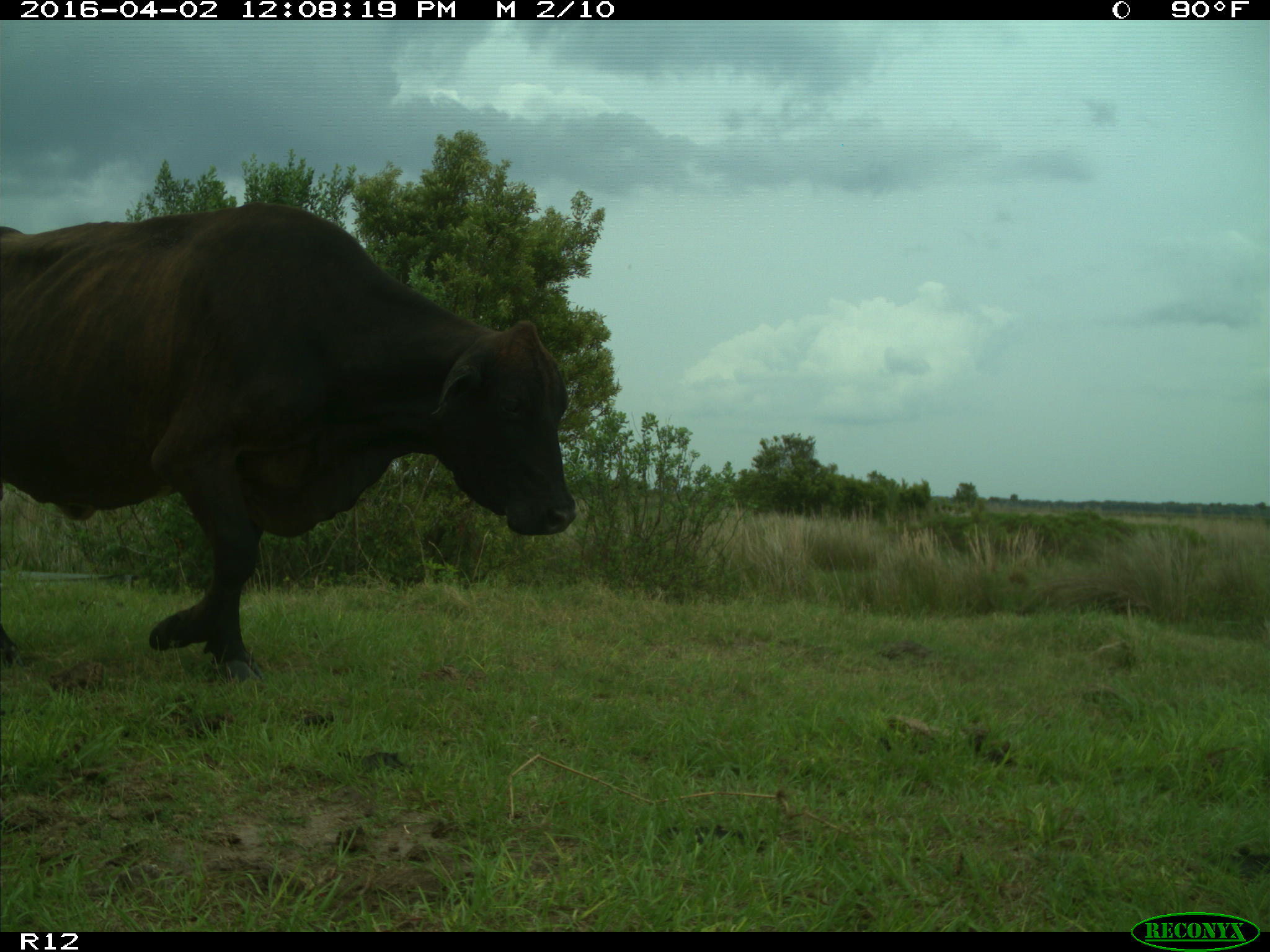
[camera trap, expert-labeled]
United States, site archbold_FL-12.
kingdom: Animalia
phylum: Chordata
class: Mammalia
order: Artiodactyla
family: Bovidae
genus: Bos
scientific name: Bos taurus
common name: domestic cow